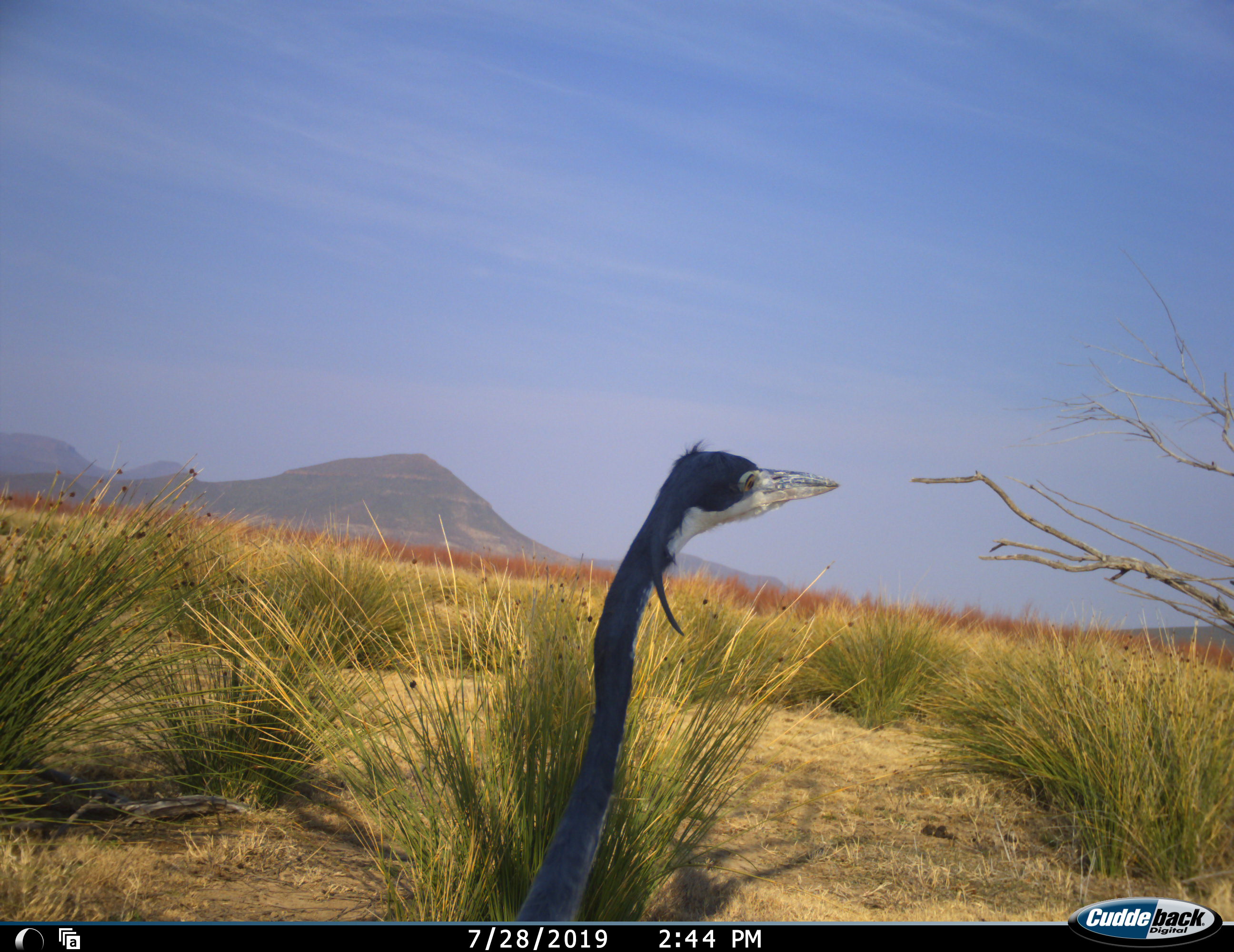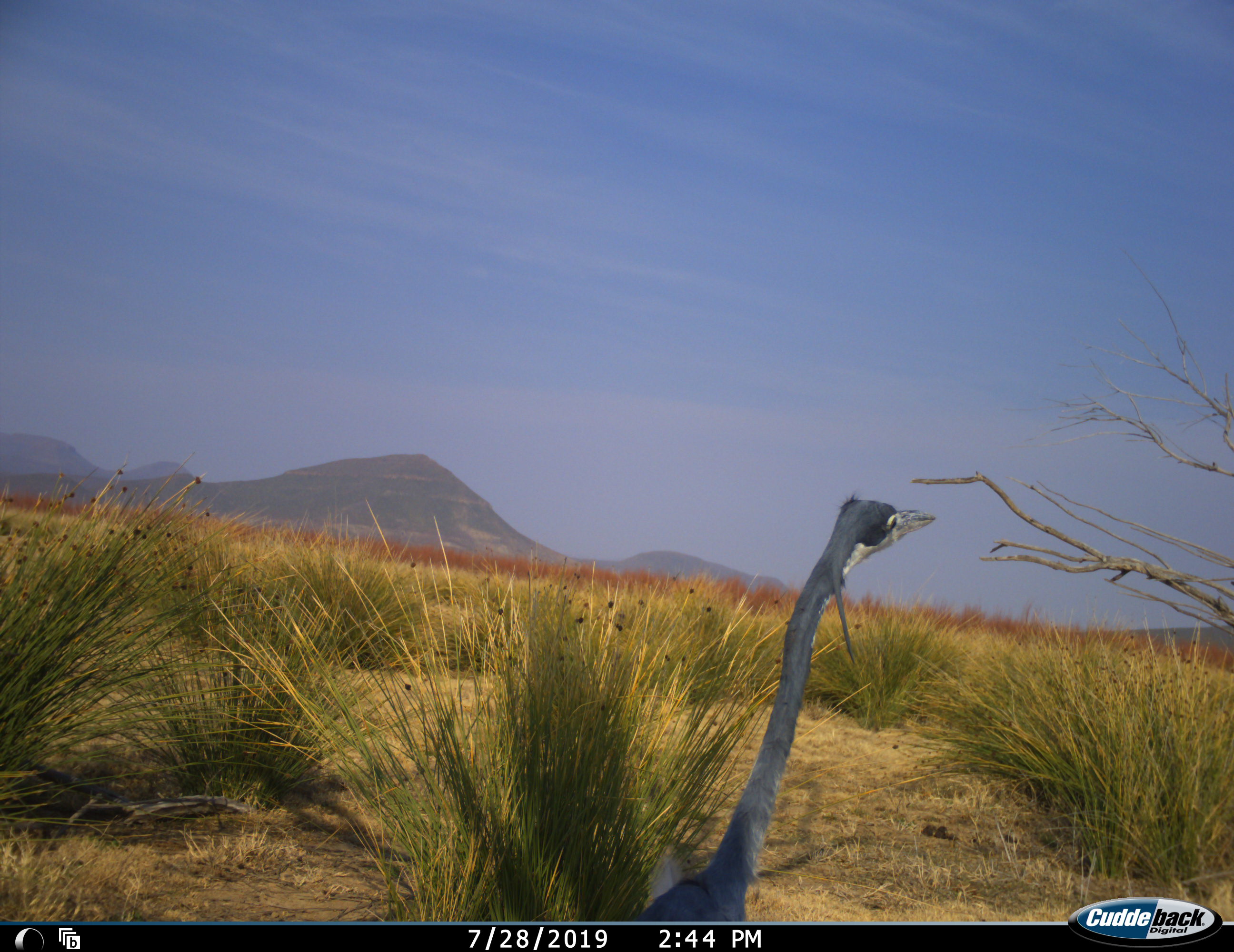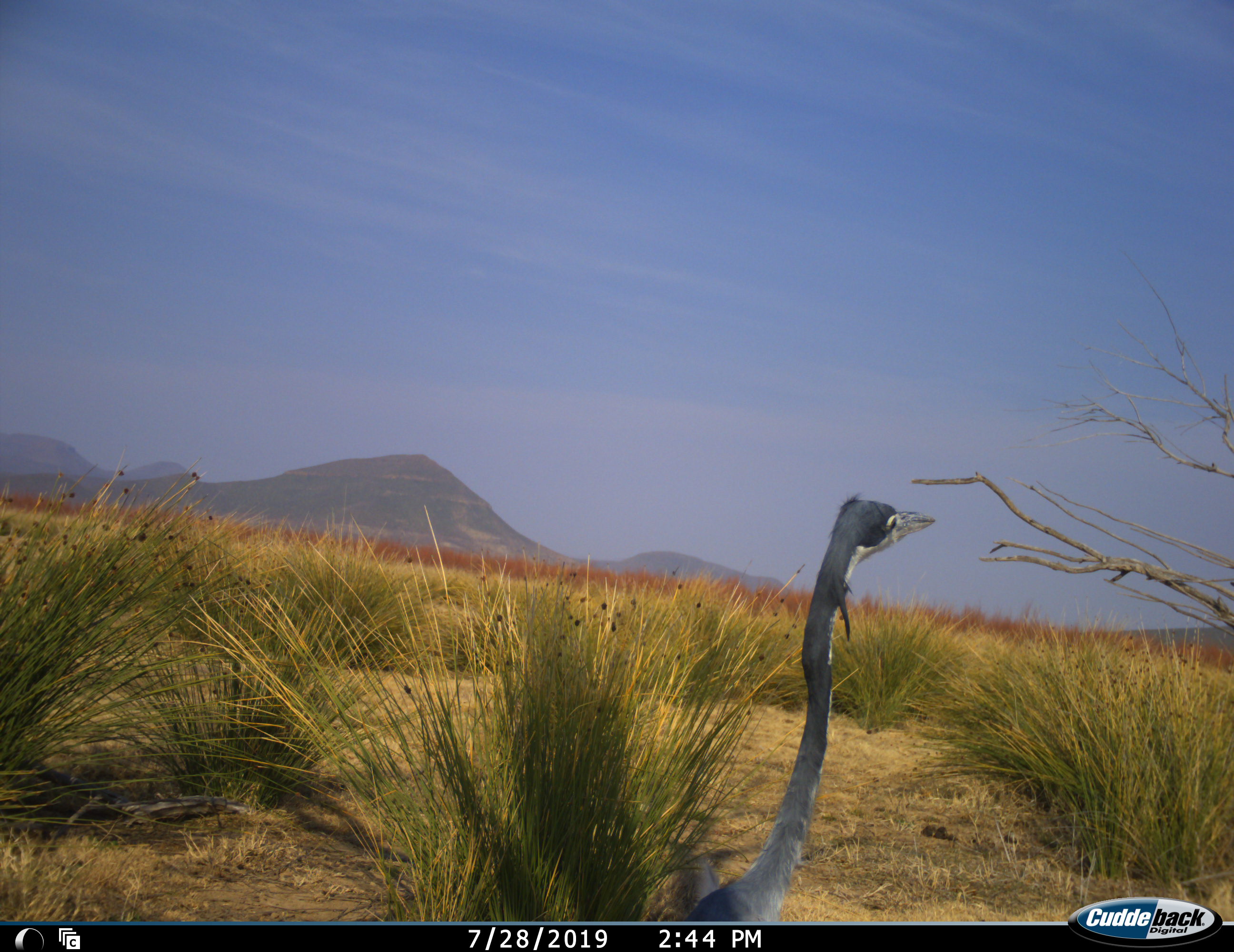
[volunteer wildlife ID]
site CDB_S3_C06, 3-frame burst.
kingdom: Animalia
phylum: Chordata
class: Aves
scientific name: Aves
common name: bird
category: birdother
Birdother (bird) (Aves), count 1. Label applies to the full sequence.